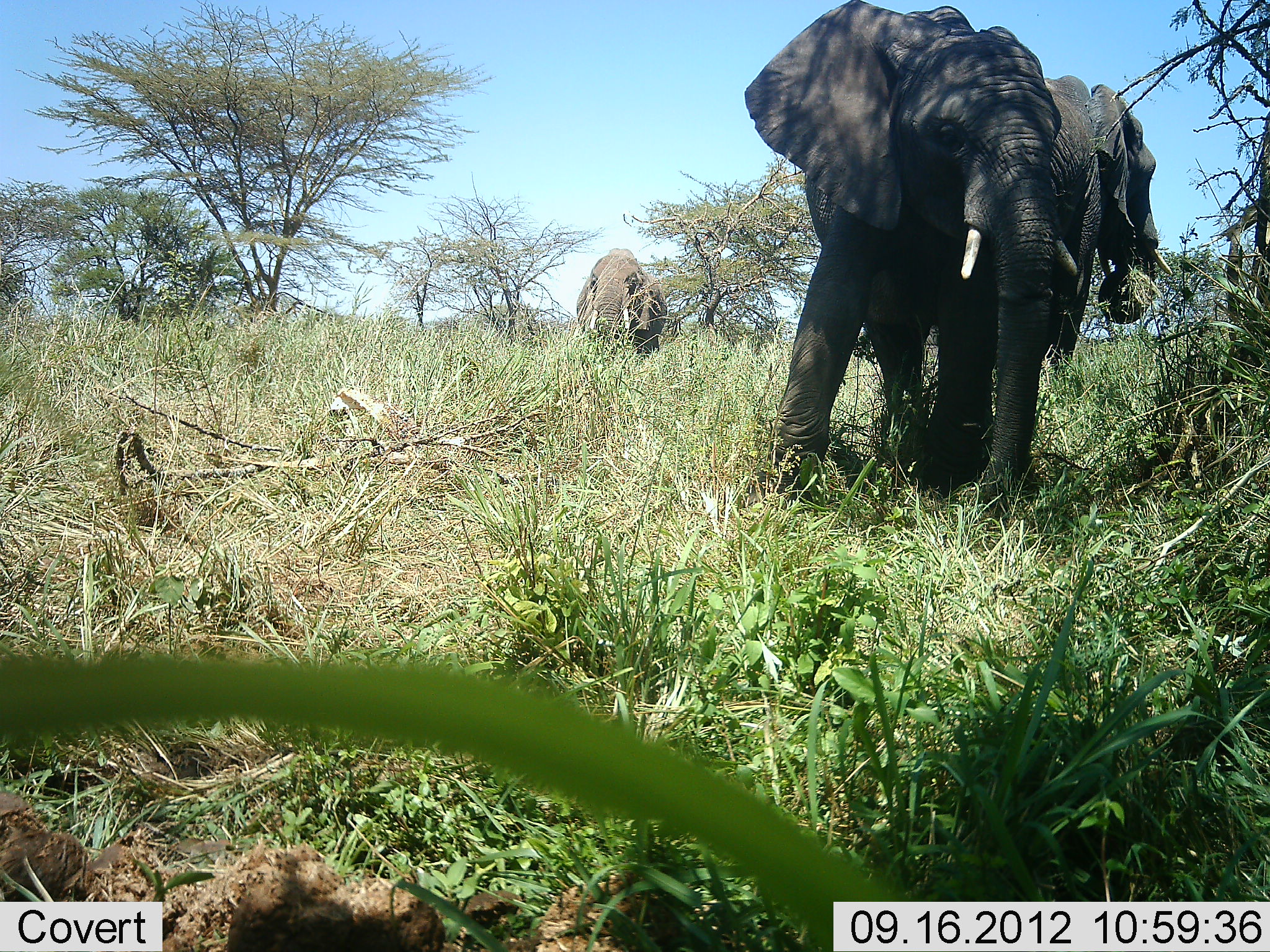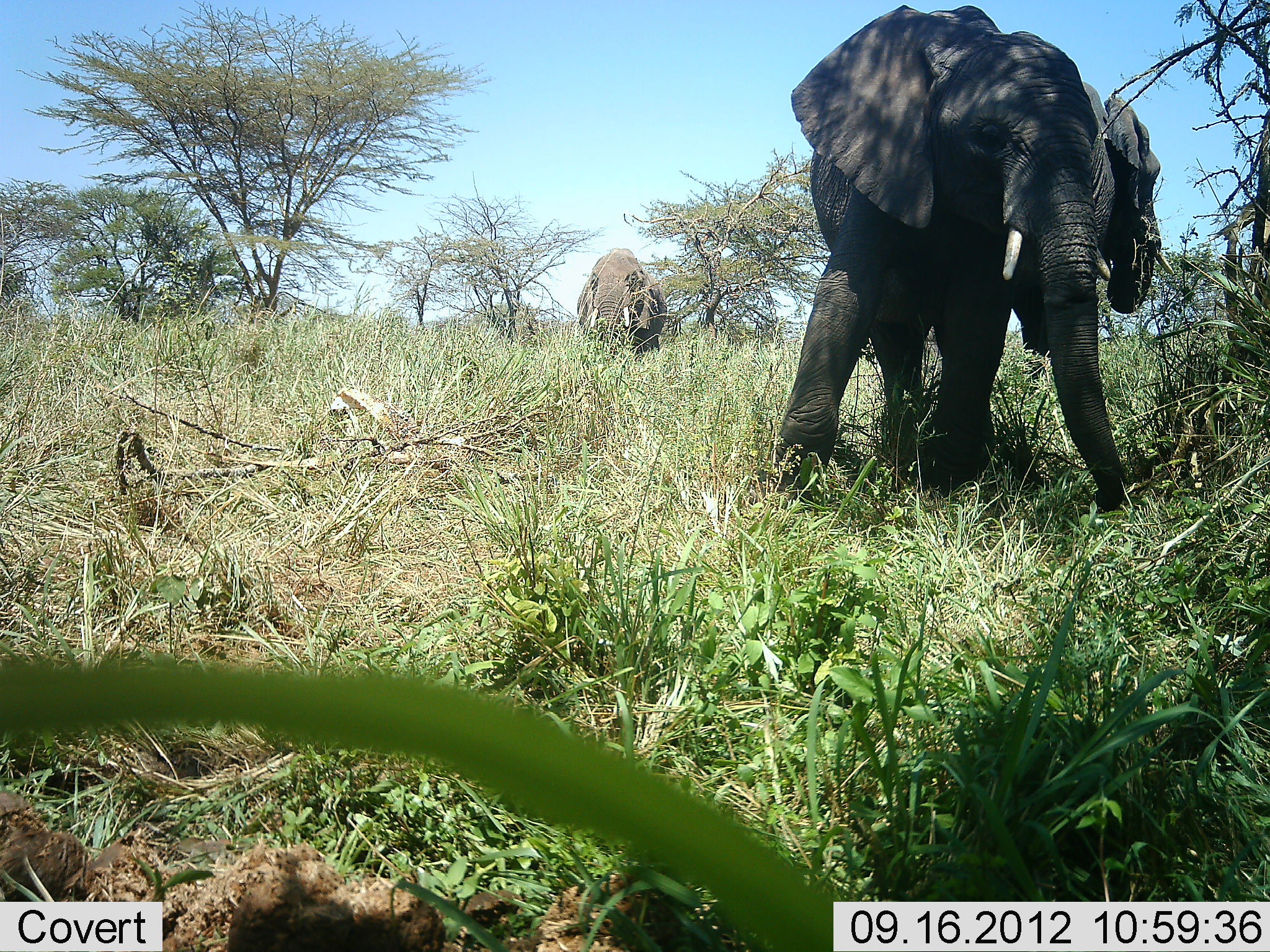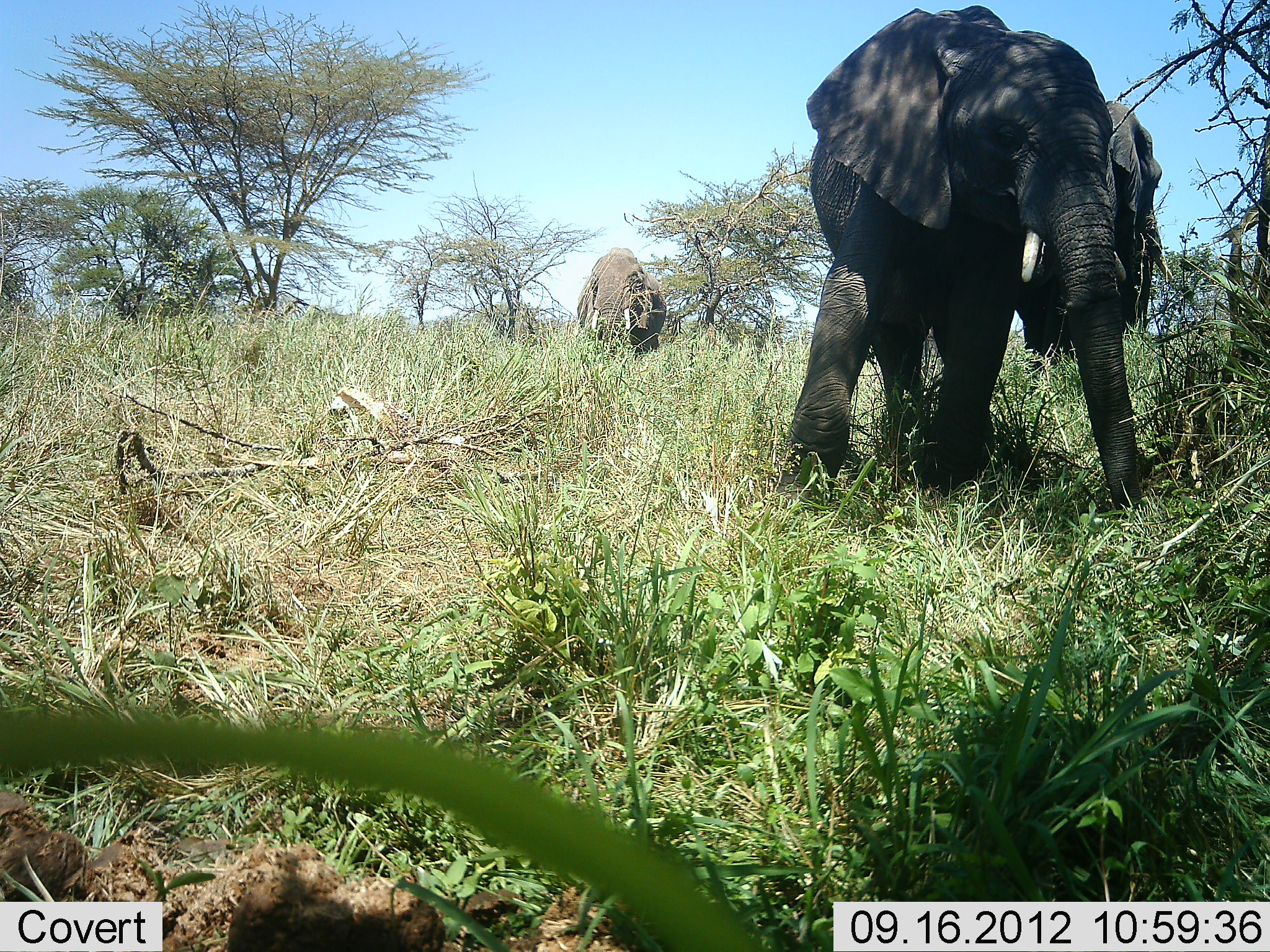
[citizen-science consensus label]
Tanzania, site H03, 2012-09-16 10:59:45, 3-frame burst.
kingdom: Animalia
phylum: Chordata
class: Mammalia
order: Proboscidea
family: Elephantidae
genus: Loxodonta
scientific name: Loxodonta africana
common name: african bush elephant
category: elephant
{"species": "elephant (african bush elephant) (Loxodonta africana)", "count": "3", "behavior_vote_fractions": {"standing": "80%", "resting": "0%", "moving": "20%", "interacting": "0%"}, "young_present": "0%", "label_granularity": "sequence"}